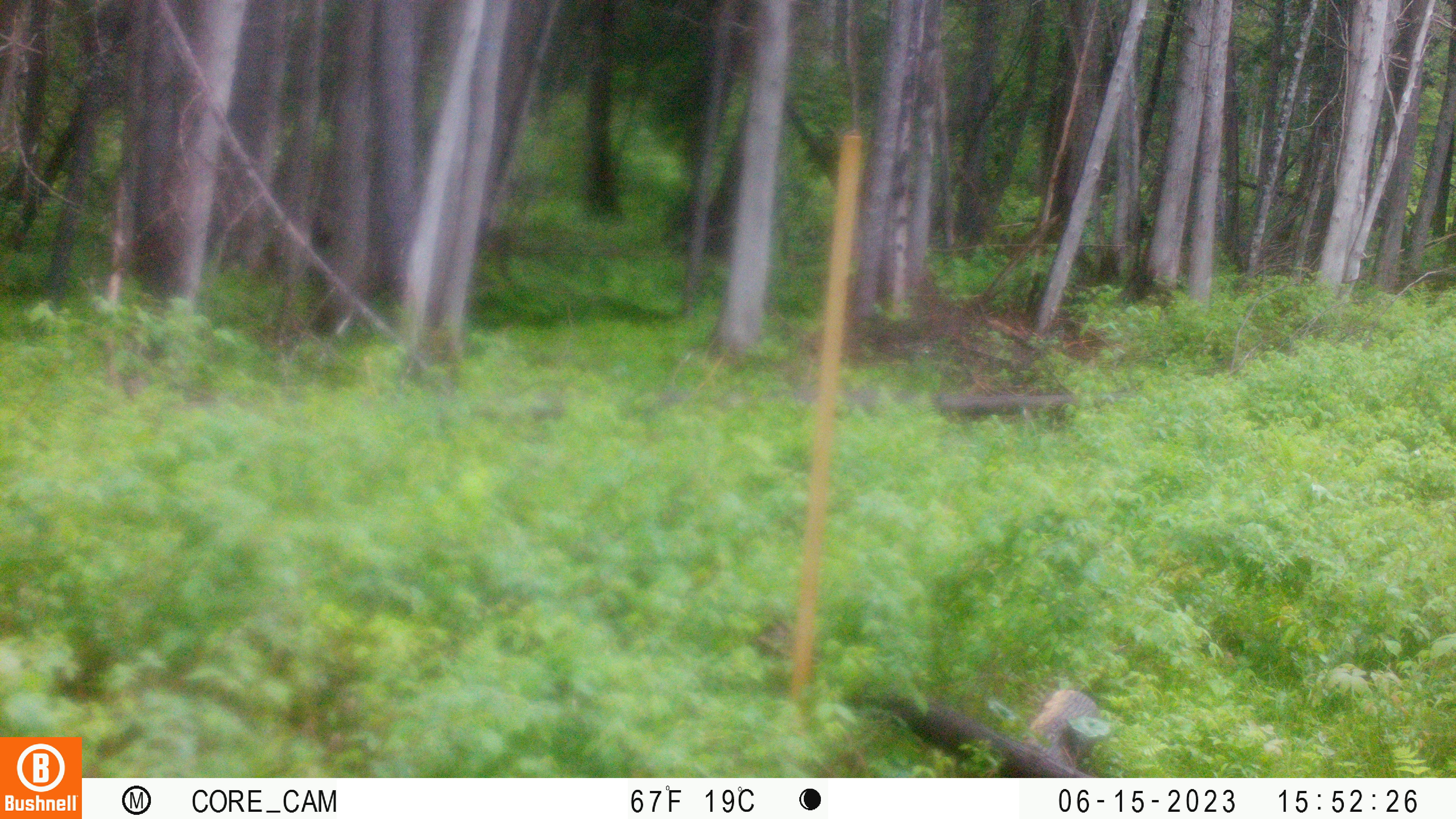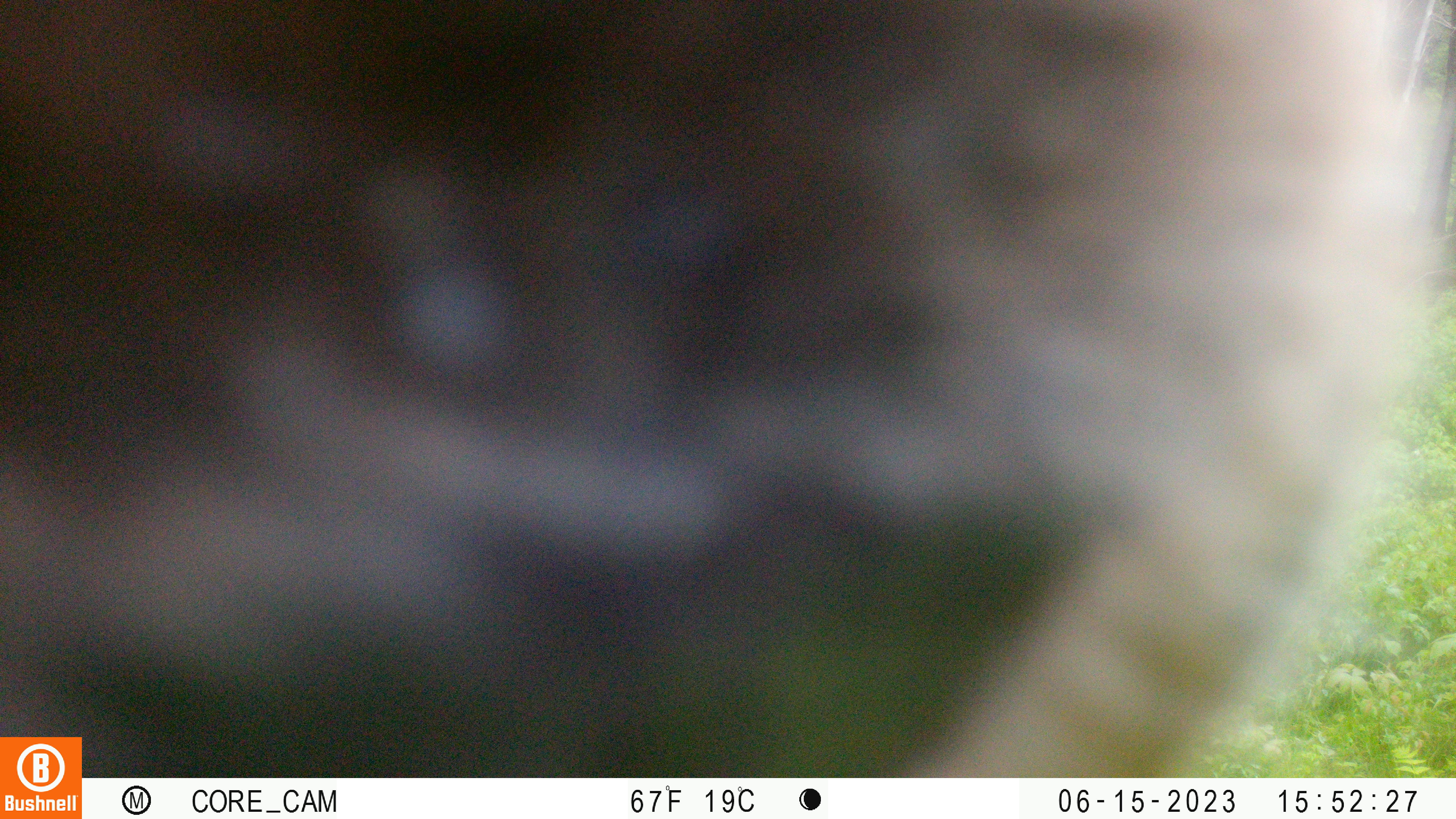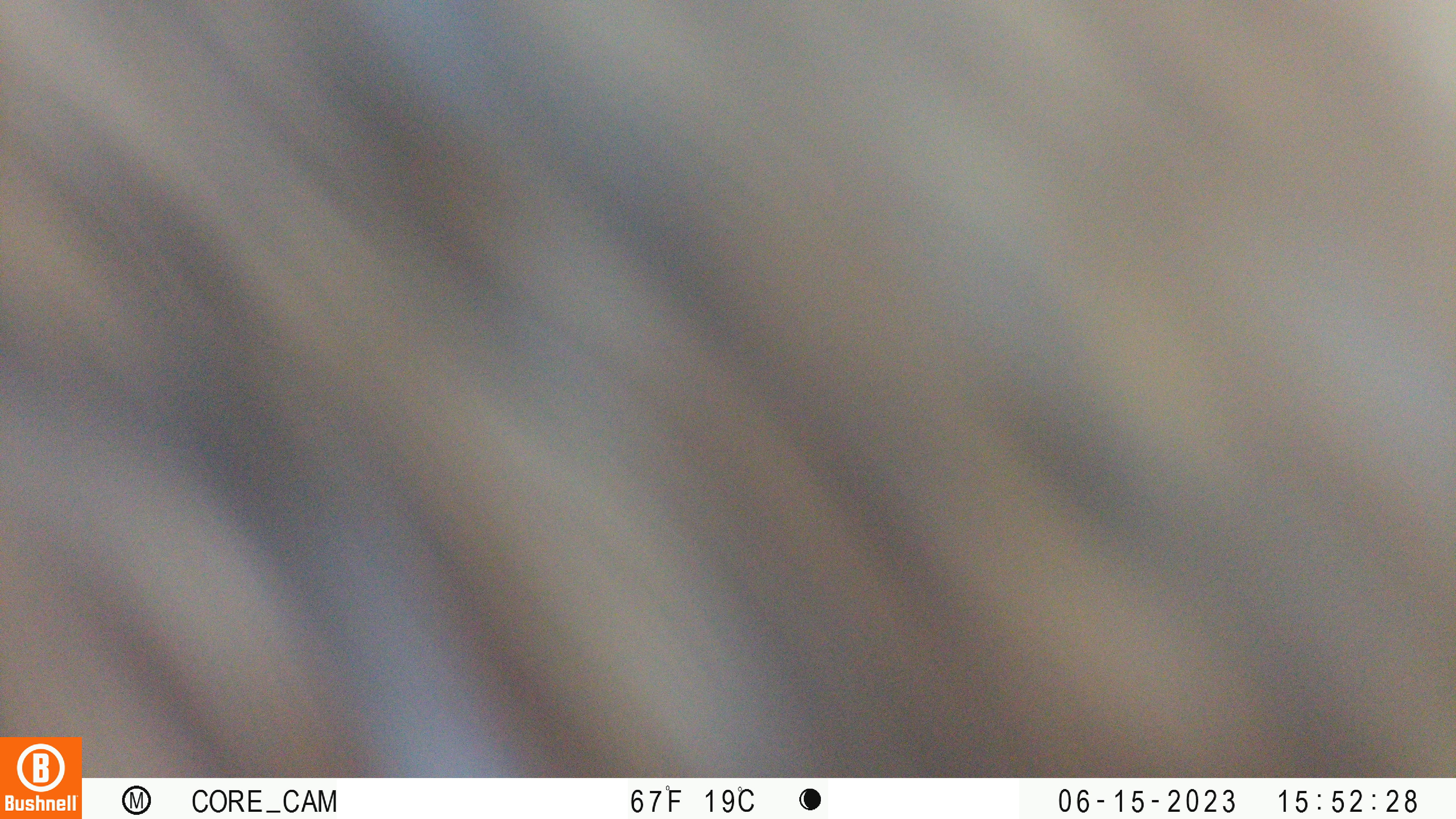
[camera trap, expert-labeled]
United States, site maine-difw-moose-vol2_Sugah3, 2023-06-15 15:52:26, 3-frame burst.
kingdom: Animalia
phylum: Chordata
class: Mammalia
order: Artiodactyla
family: Cervidae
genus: Alces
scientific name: Alces alces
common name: moose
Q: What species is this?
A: Moose (Alces alces).